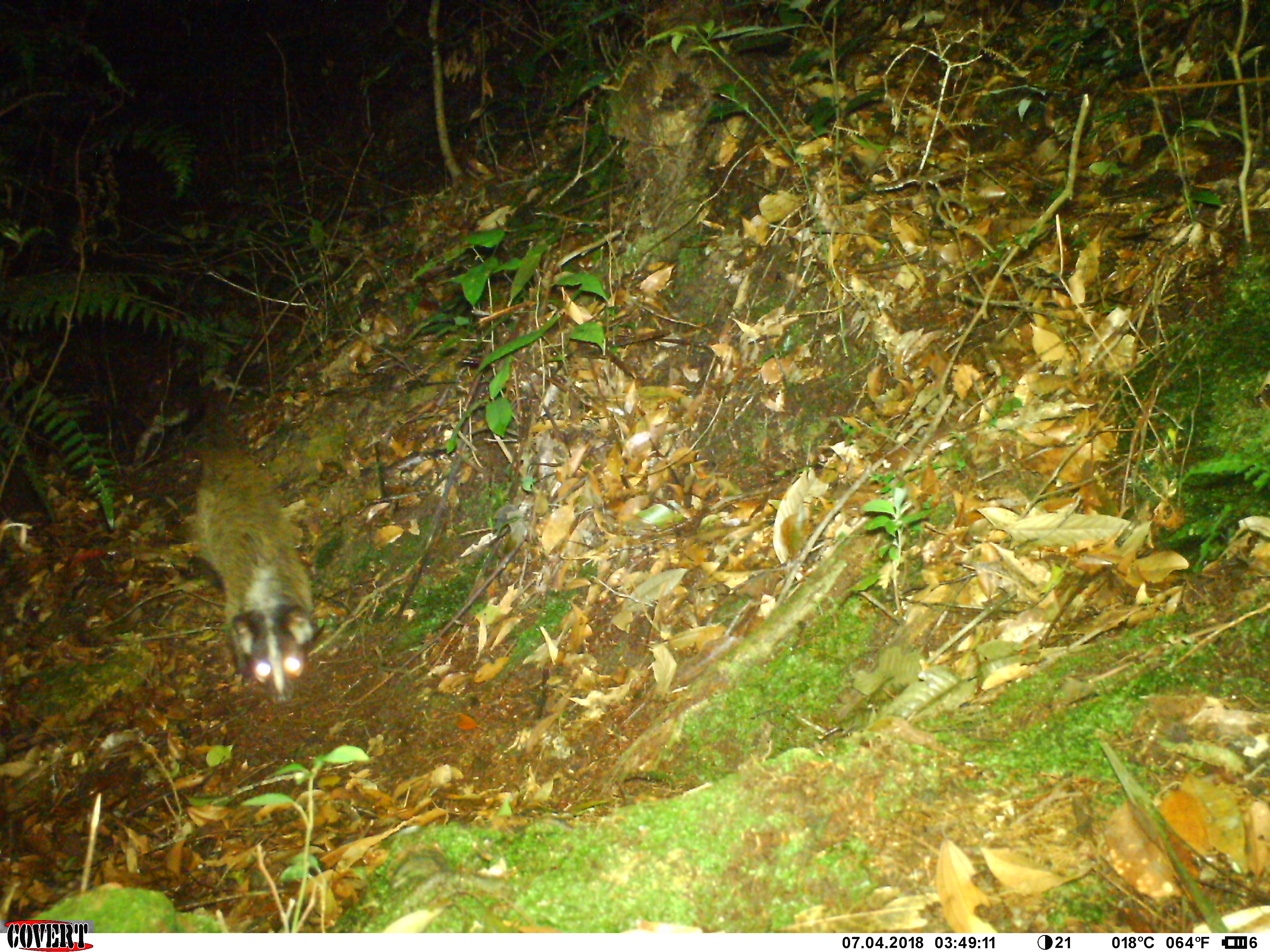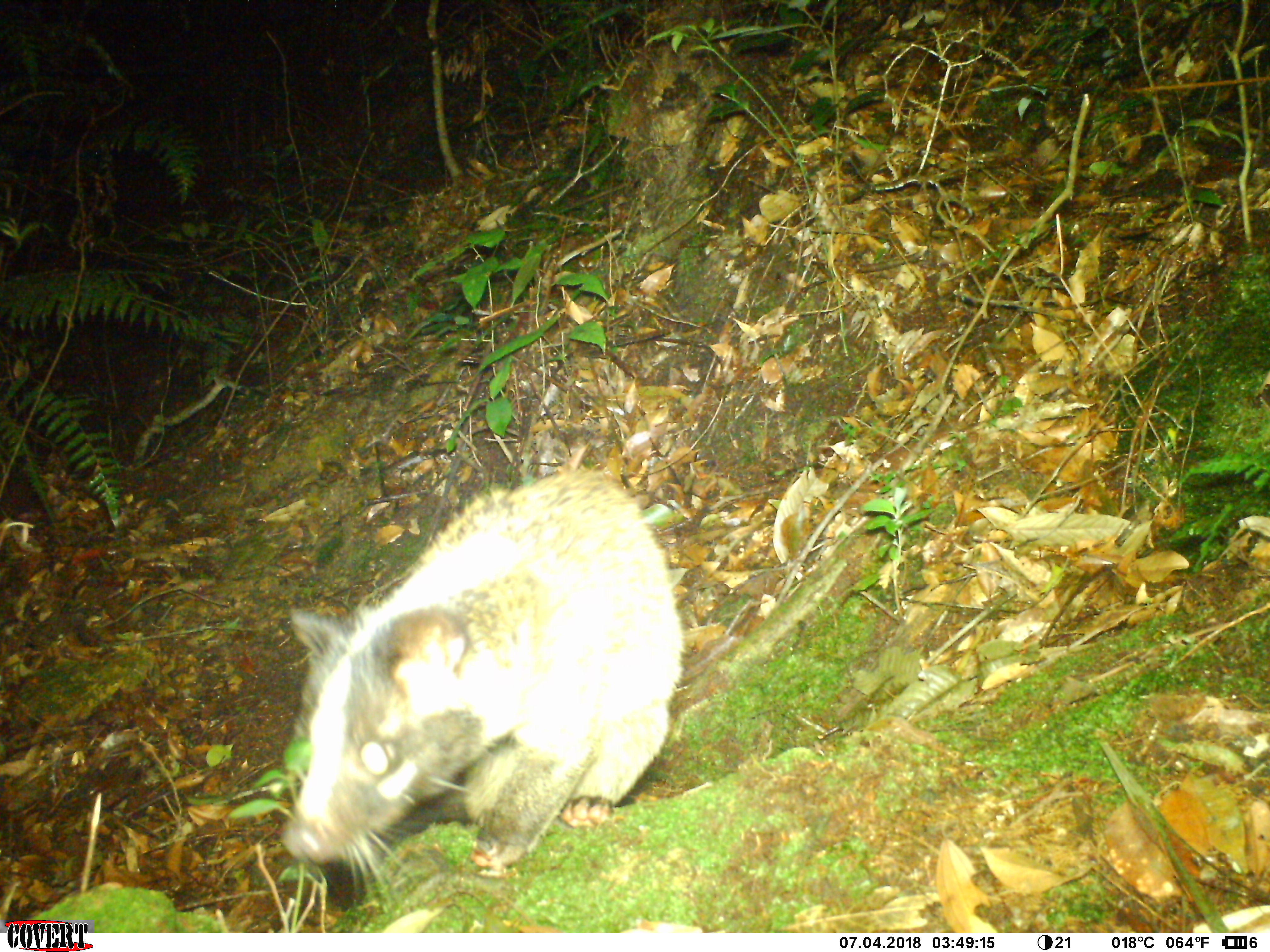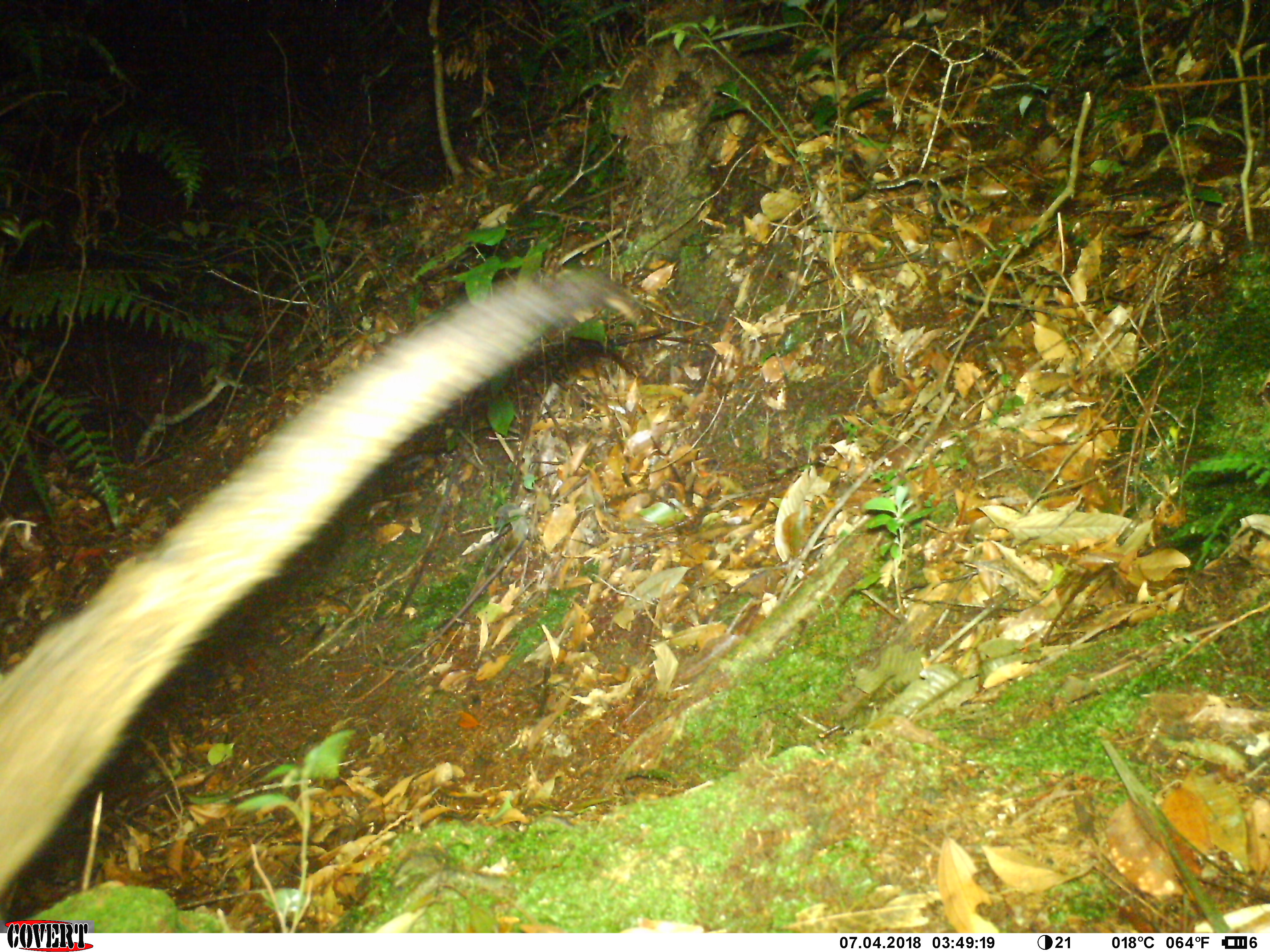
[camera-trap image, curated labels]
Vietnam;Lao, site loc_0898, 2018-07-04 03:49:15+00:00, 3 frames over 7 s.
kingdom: Animalia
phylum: Chordata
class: Mammalia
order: Carnivora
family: Viverridae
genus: Paguma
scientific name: Paguma larvata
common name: masked palm civet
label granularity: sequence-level